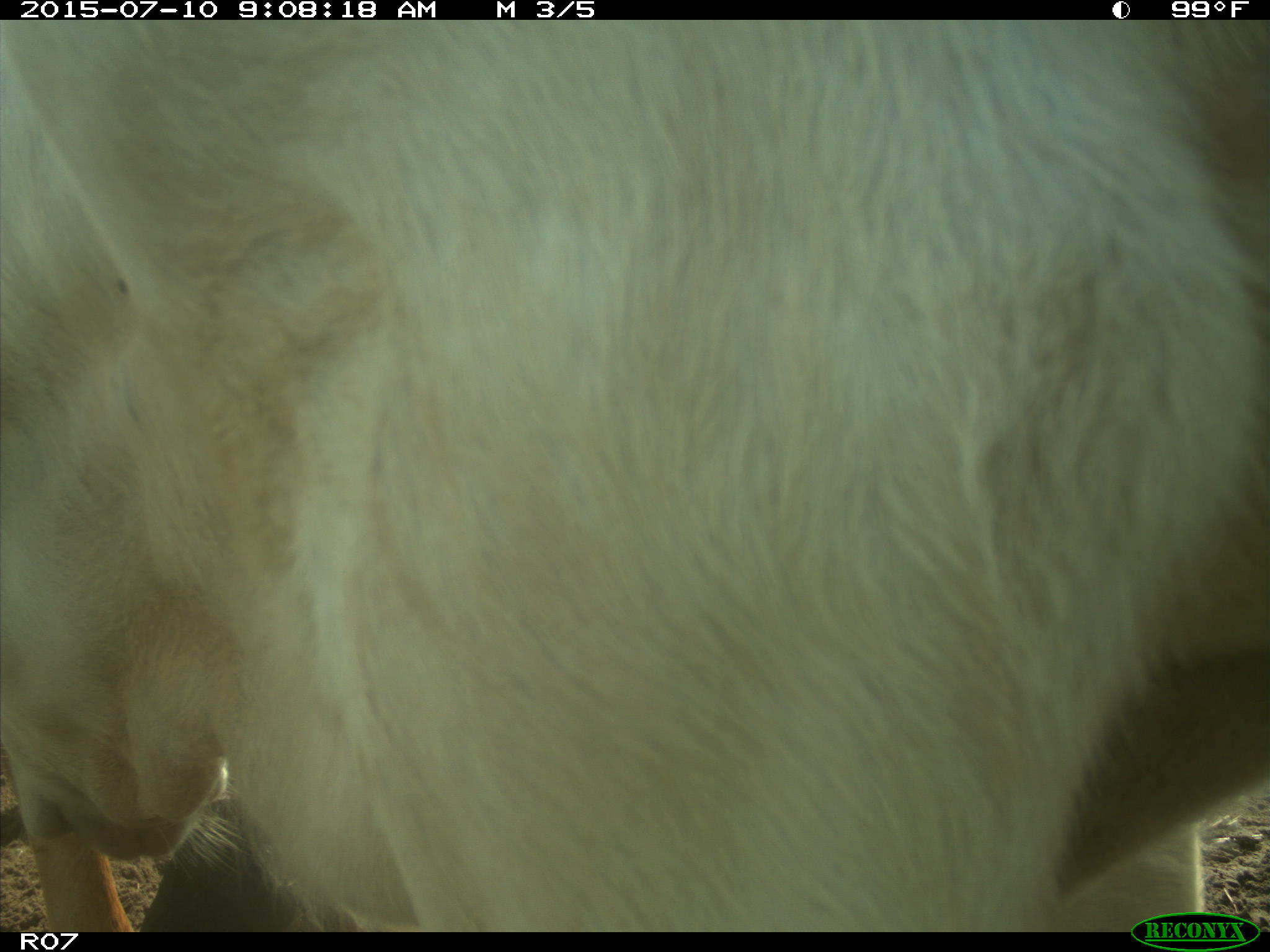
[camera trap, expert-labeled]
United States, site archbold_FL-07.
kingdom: Animalia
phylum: Chordata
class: Mammalia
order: Artiodactyla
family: Bovidae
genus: Bos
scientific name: Bos taurus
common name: domestic cow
Bos taurus (domestic cow).